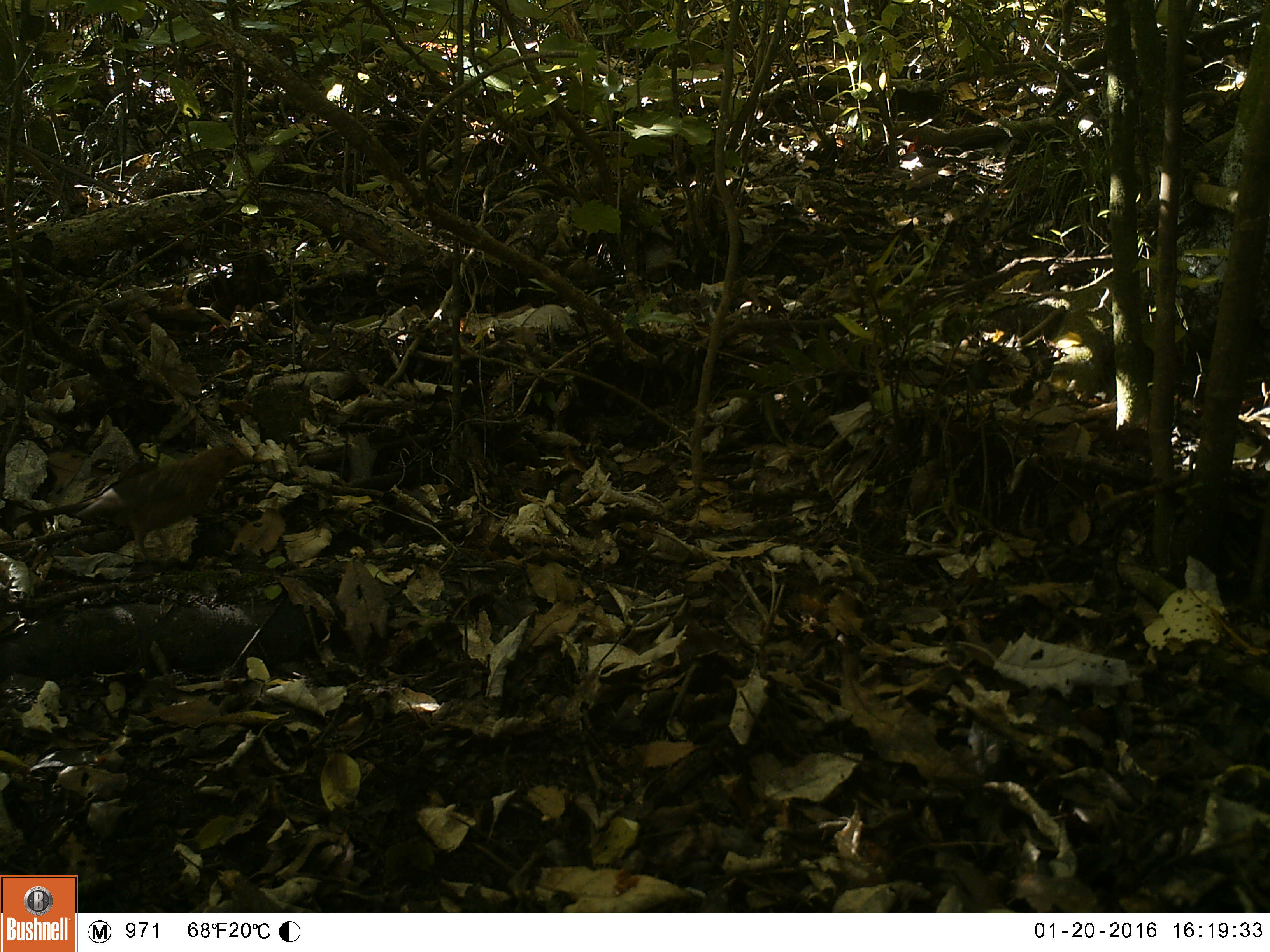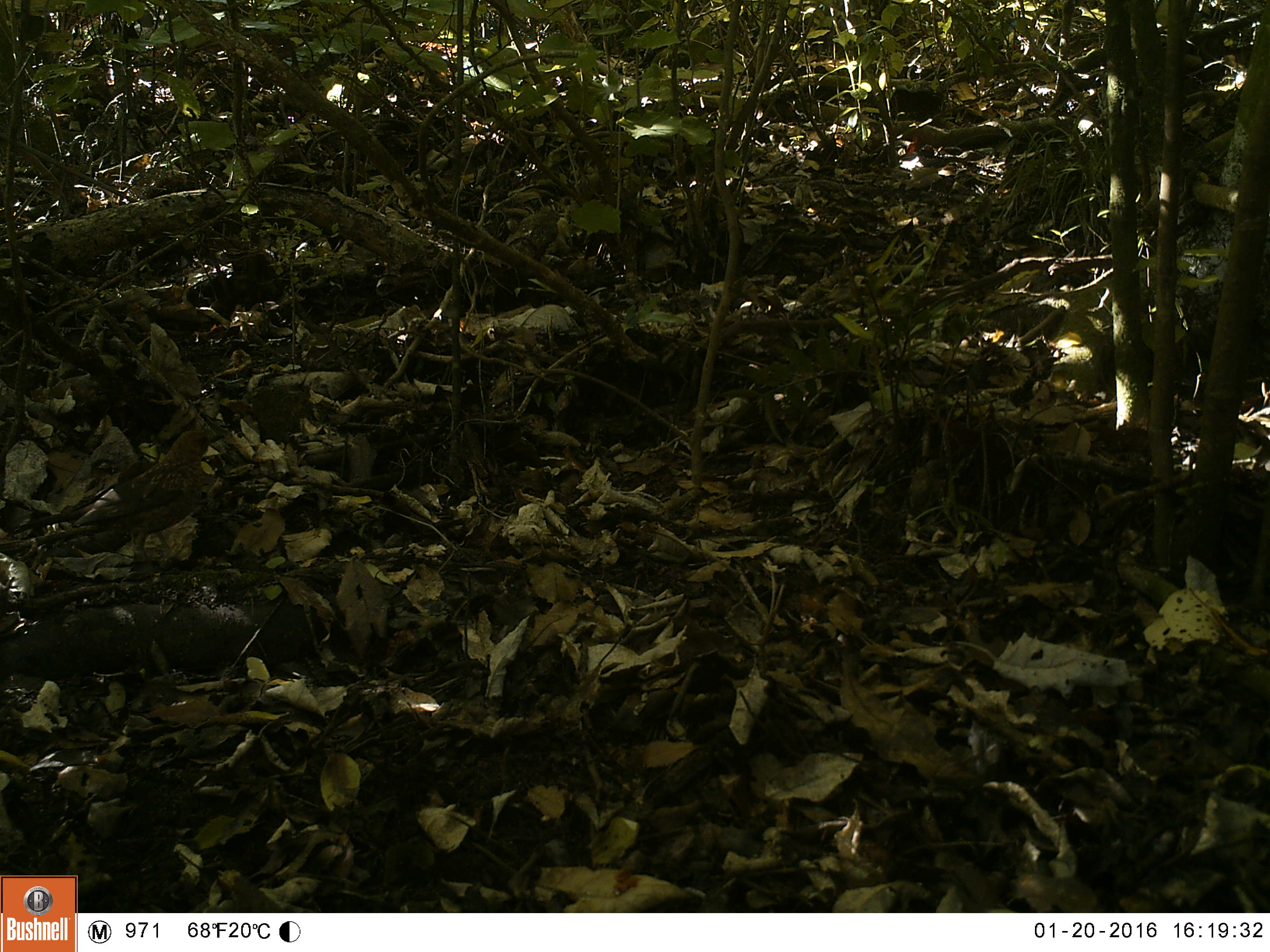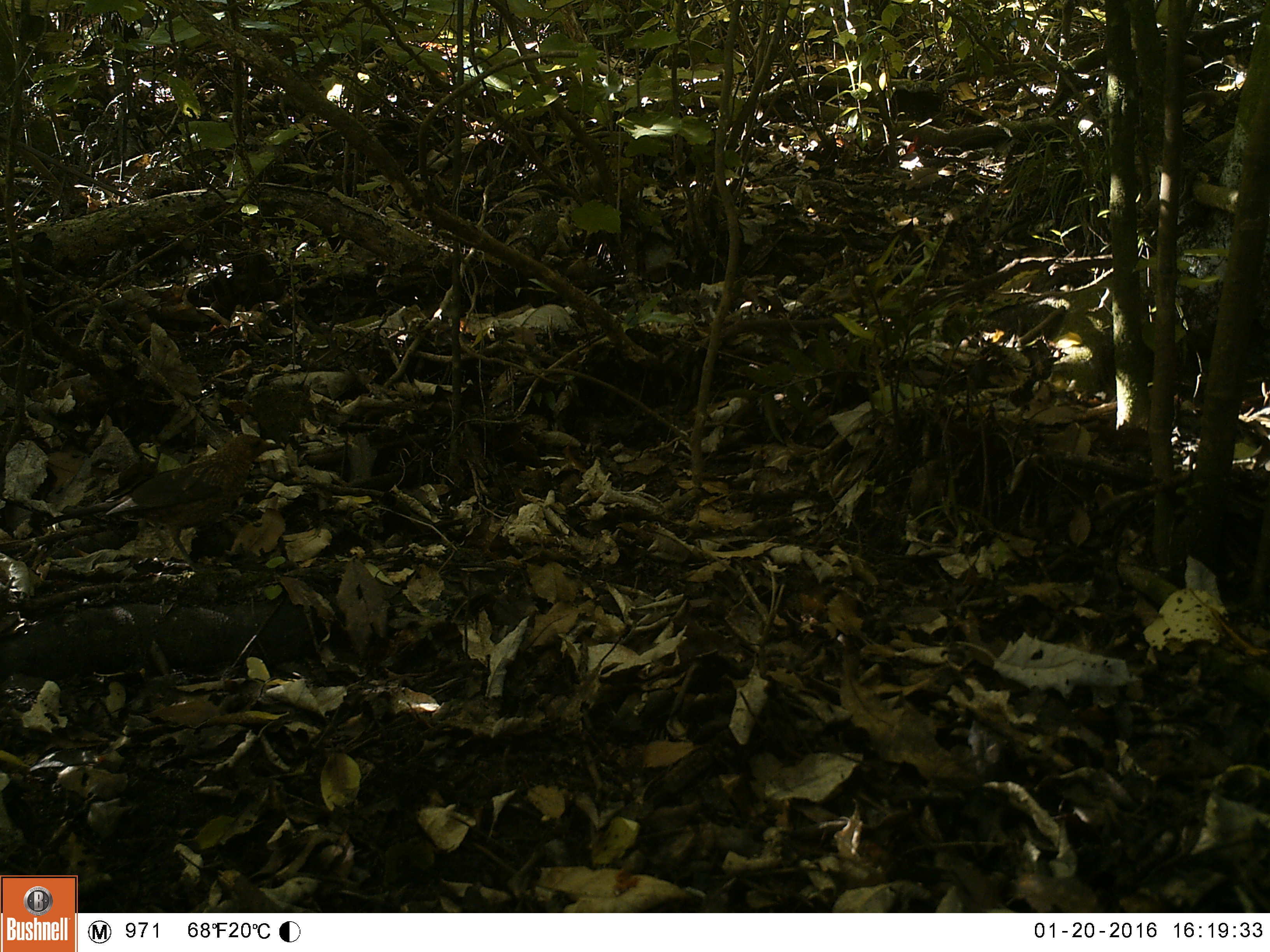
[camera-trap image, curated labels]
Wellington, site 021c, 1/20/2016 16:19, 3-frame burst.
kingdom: Animalia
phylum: Chordata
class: Aves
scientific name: Aves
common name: bird